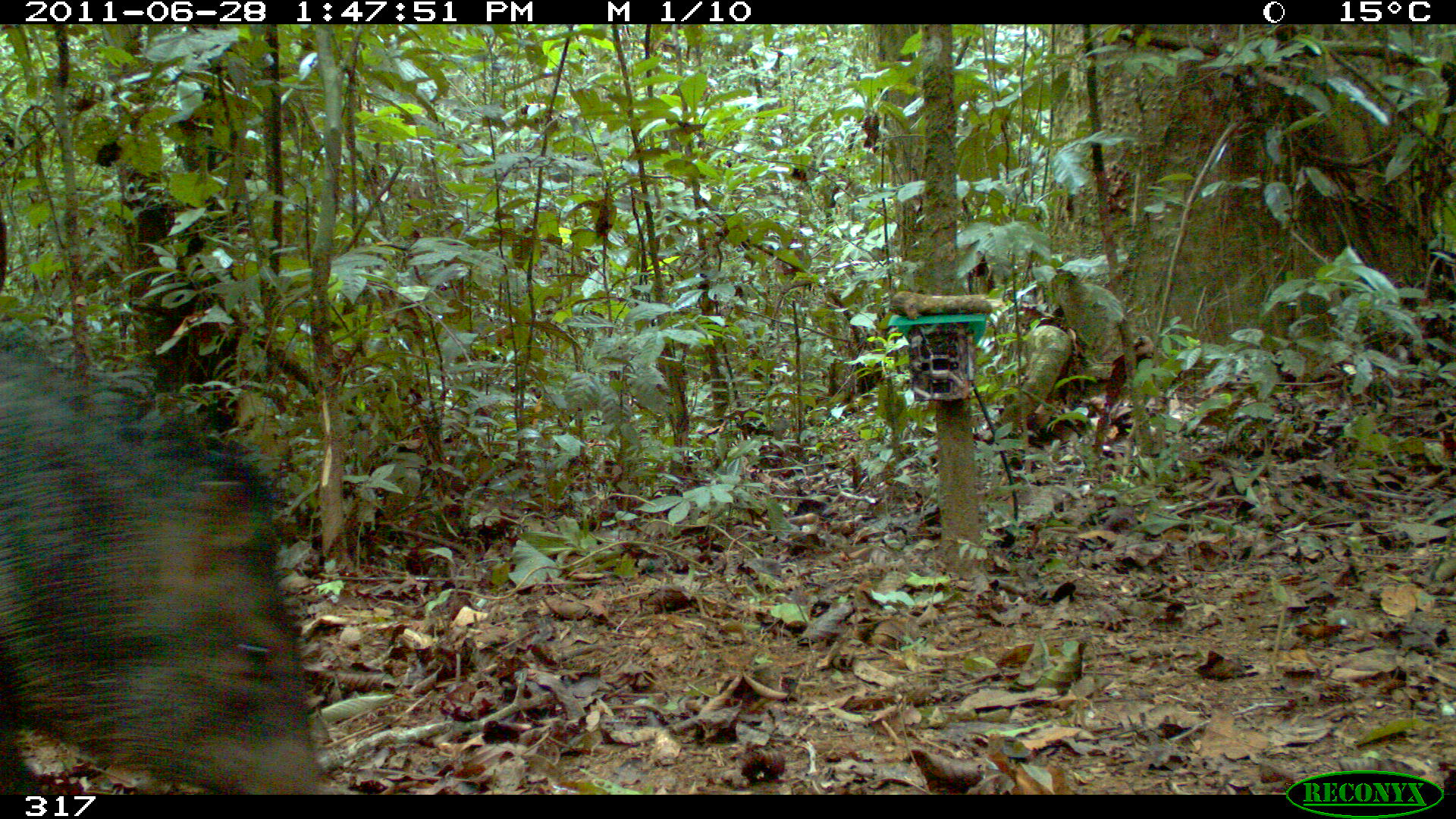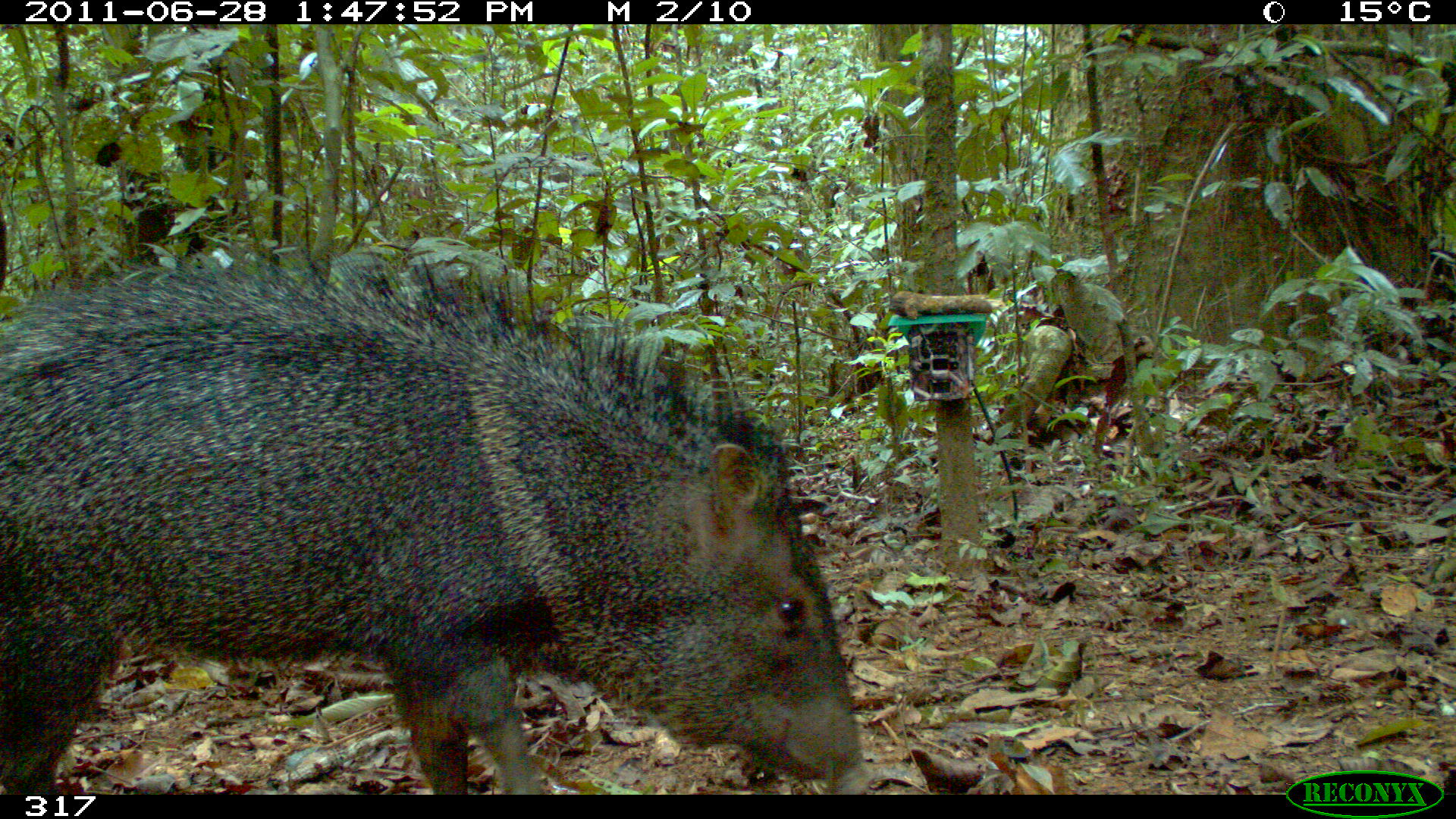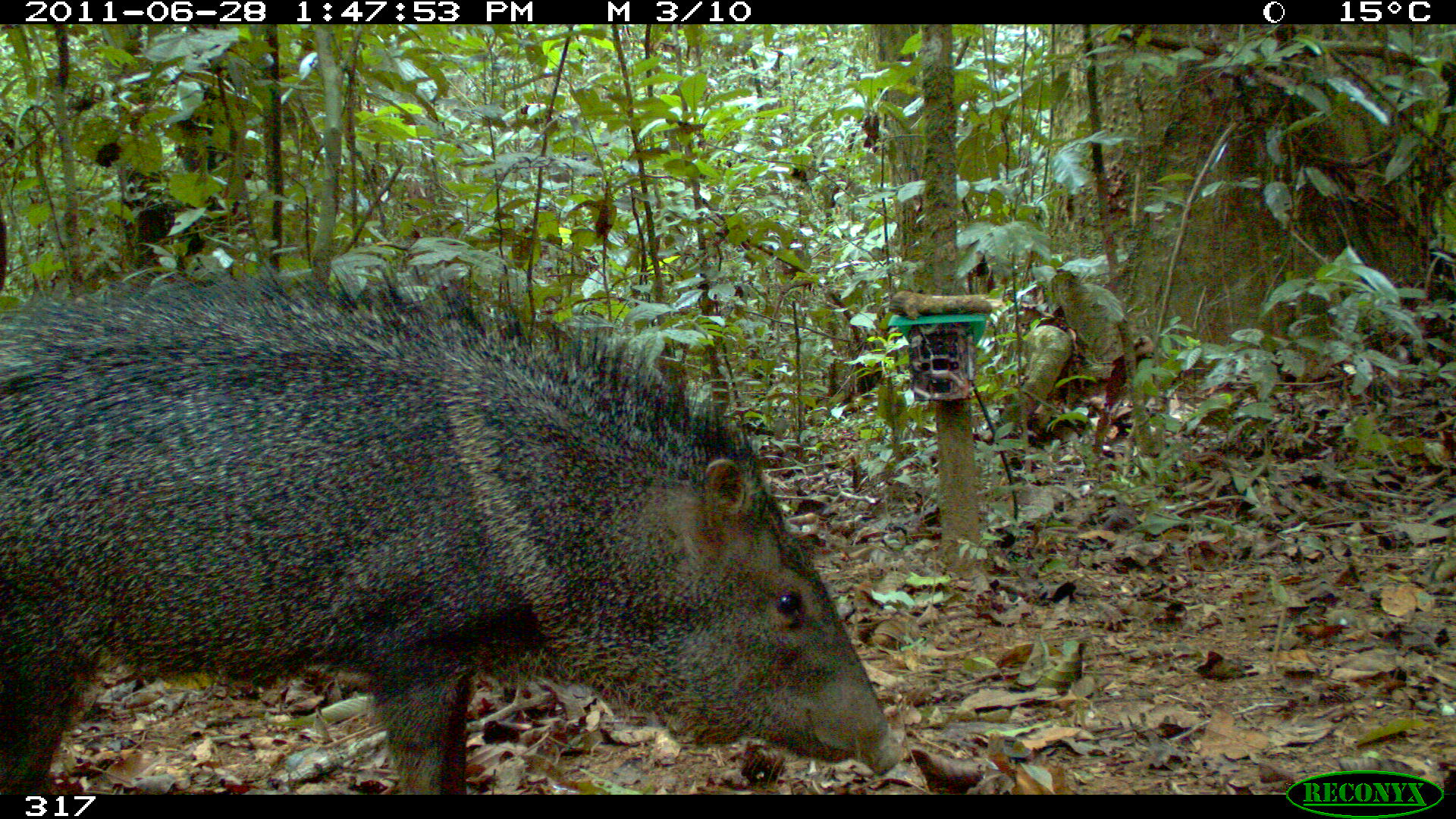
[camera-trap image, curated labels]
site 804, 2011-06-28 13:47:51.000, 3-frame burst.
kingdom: Animalia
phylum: Chordata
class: Mammalia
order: Artiodactyla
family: Tayassuidae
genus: Pecari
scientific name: Pecari tajacu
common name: collared peccary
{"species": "Pecari tajacu (collared peccary)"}